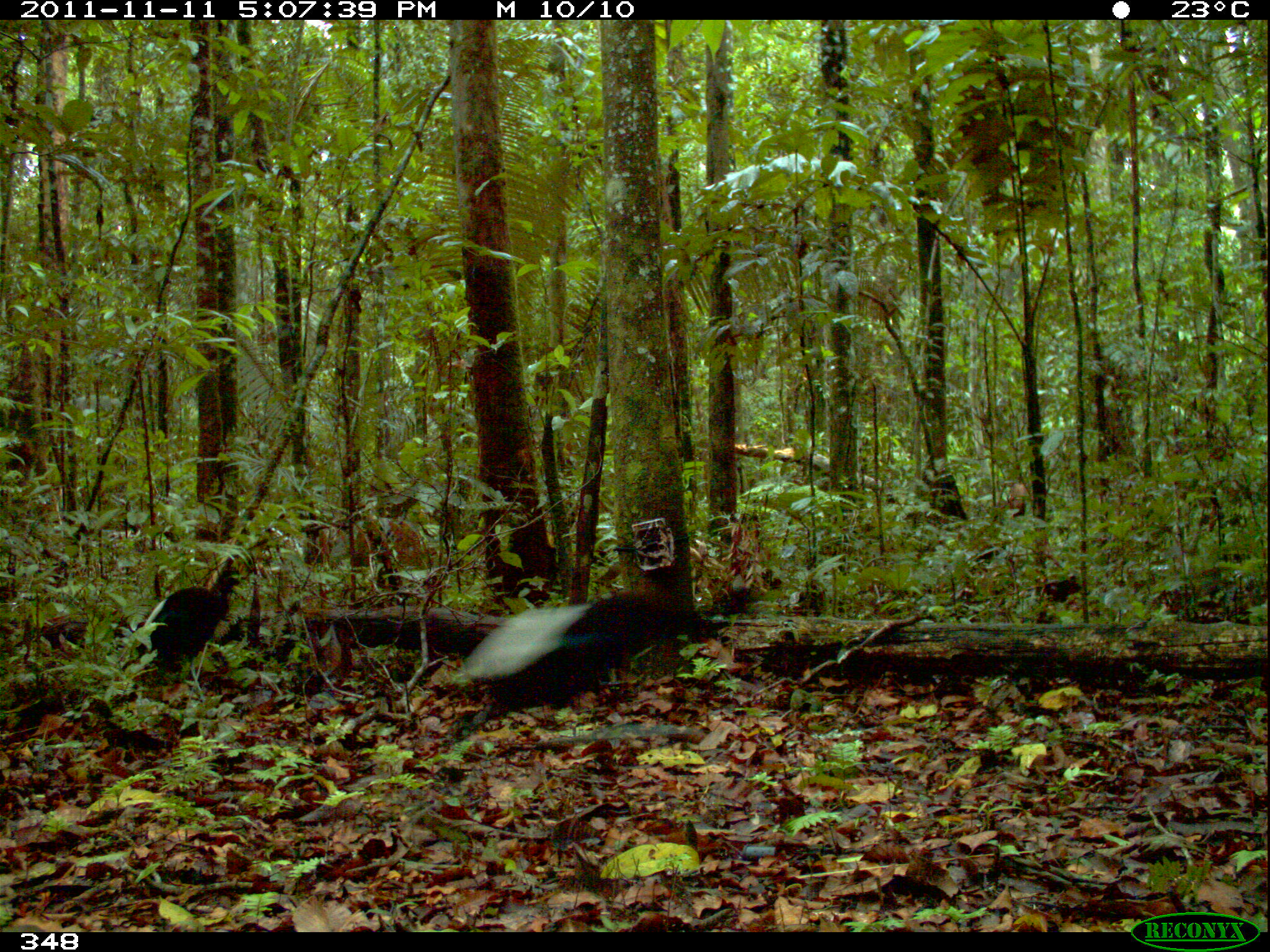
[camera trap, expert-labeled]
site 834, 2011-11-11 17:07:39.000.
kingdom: Animalia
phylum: Chordata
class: Aves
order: Gruiformes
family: Psophiidae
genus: Psophia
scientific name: Psophia leucoptera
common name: pale-winged trumpeter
Psophia leucoptera (pale-winged trumpeter).